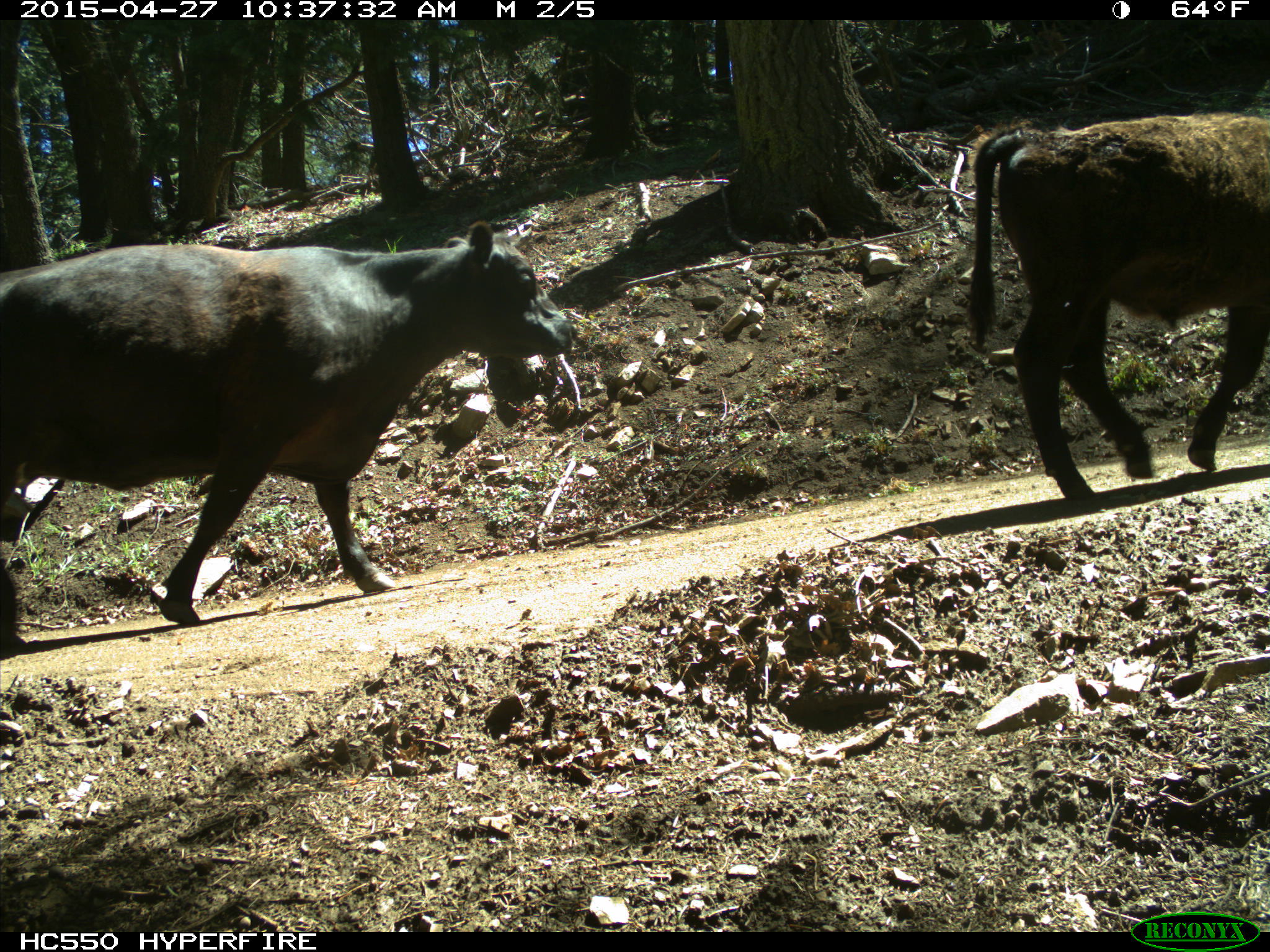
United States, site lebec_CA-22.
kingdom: Animalia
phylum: Chordata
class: Mammalia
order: Artiodactyla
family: Bovidae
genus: Bos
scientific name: Bos taurus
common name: domestic cow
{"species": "Bos taurus (domestic cow)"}